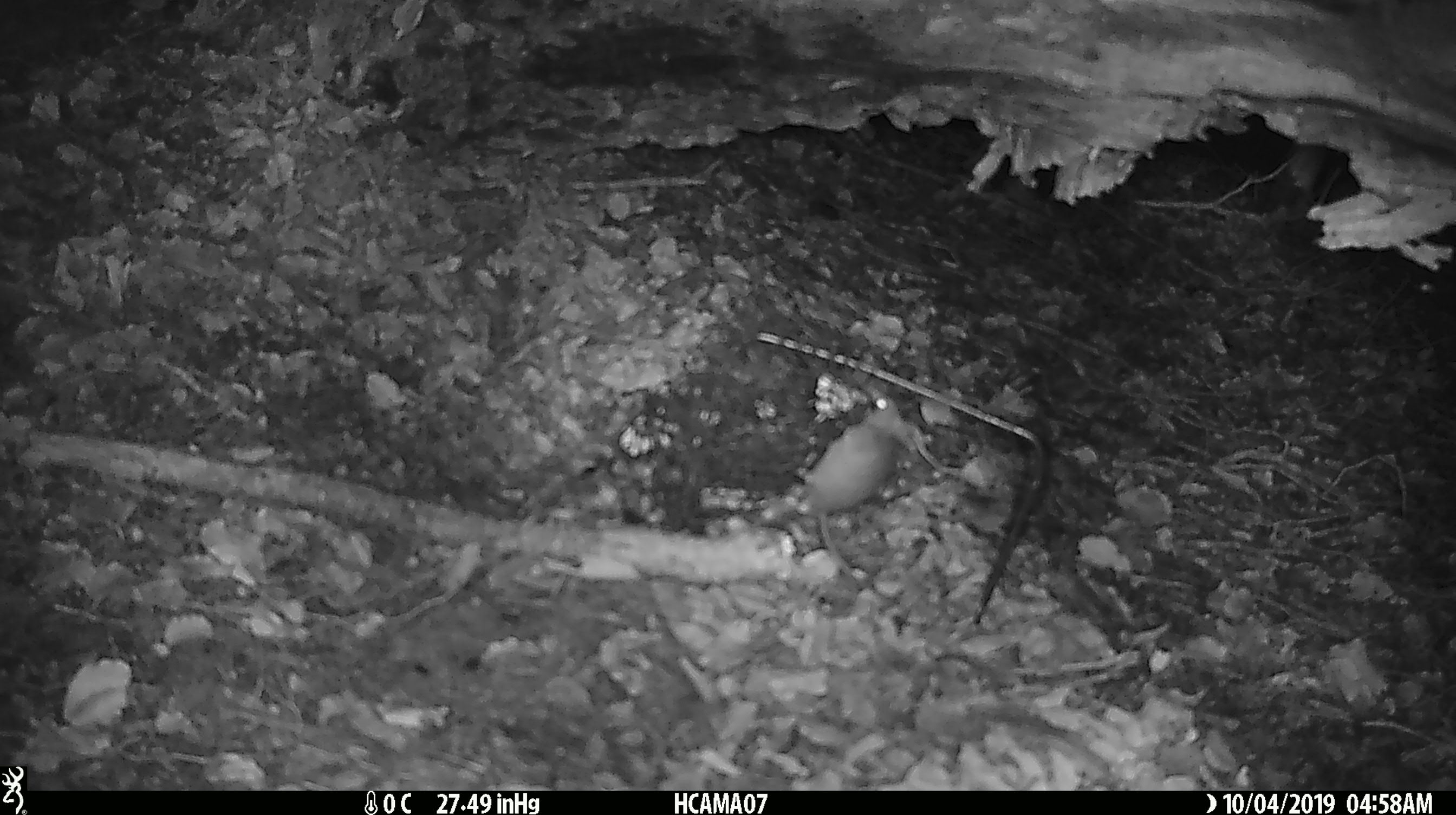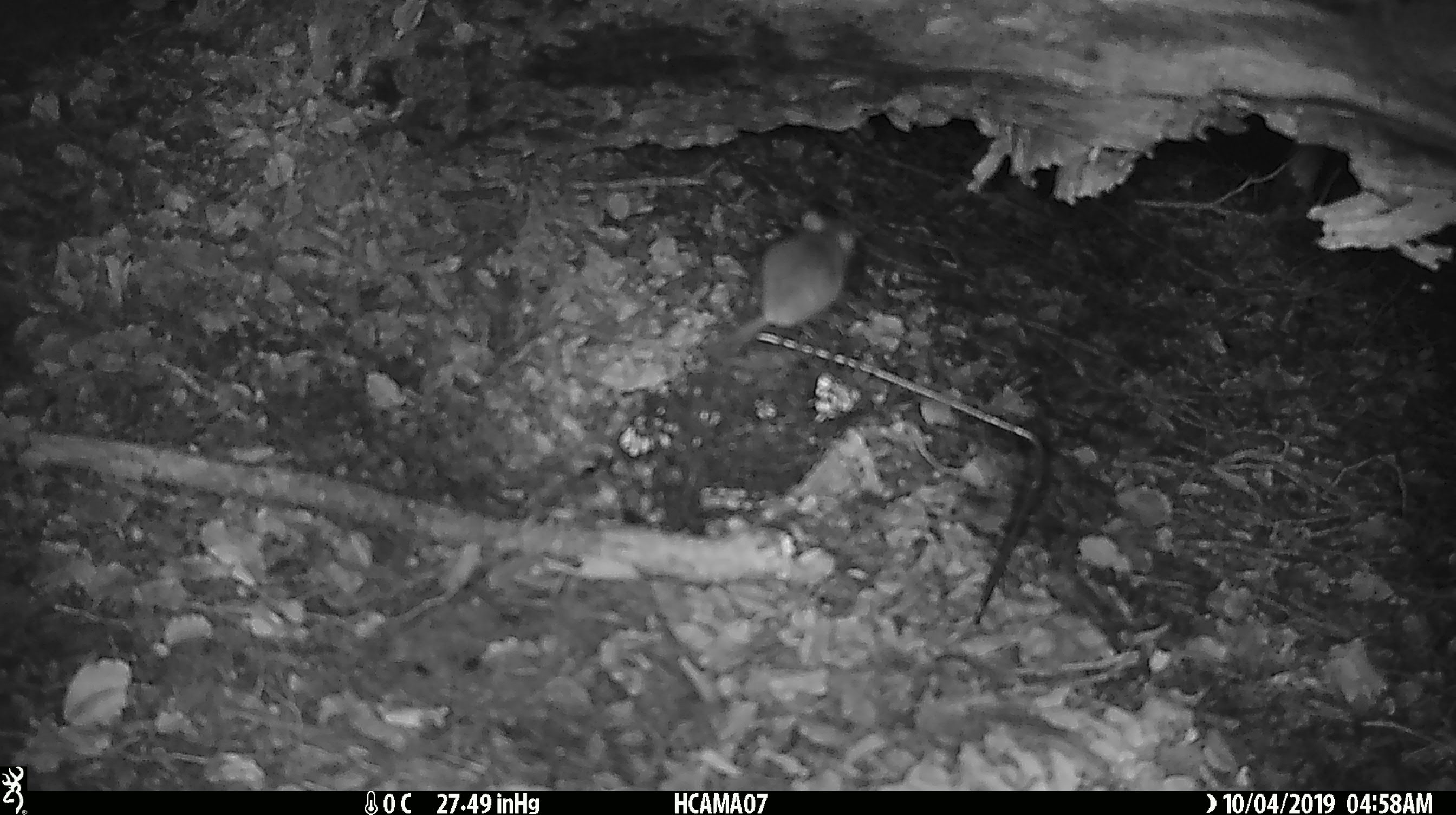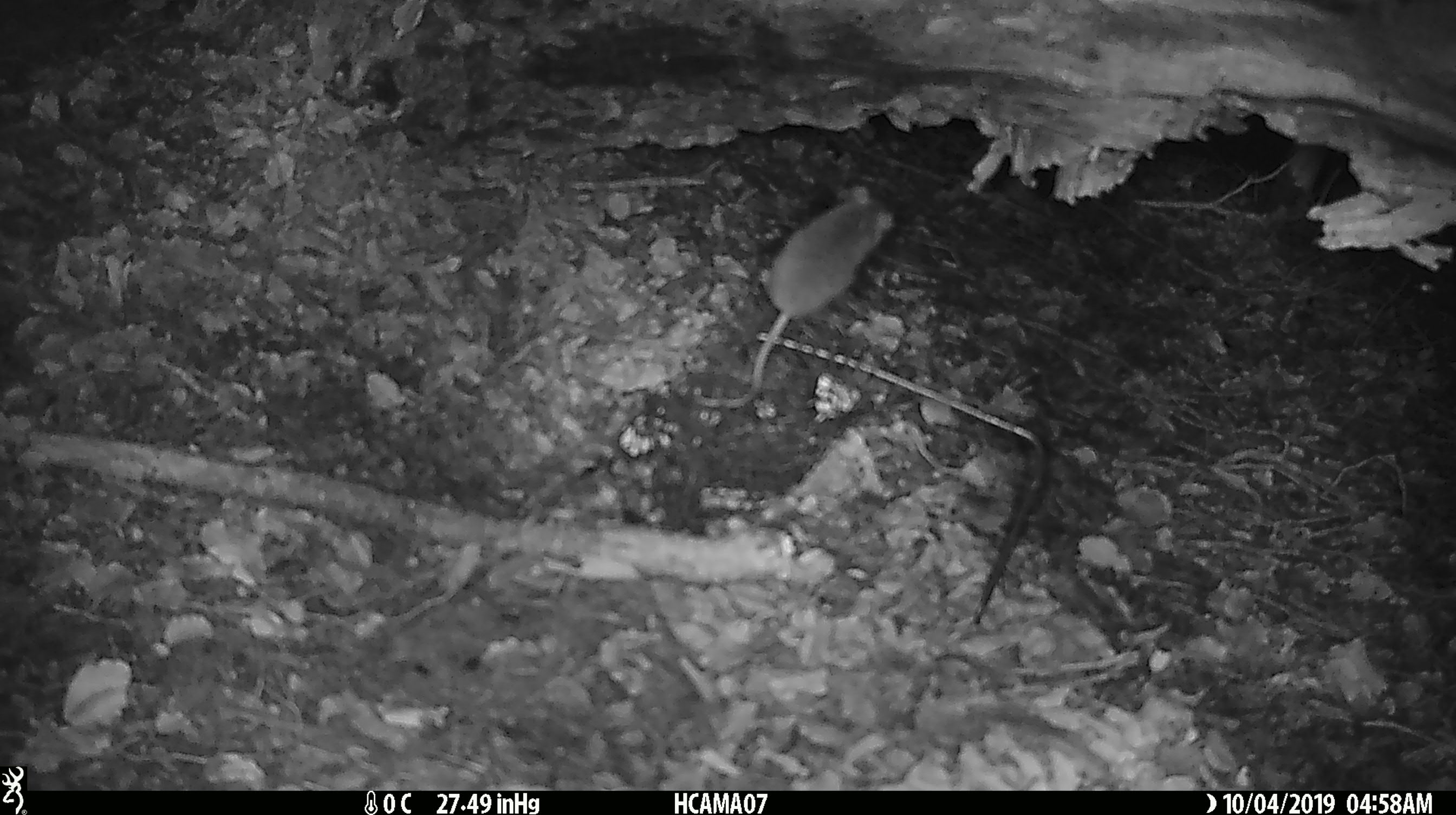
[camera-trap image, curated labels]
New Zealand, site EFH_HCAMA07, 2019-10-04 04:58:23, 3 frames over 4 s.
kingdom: Animalia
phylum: Chordata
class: Mammalia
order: Rodentia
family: Muridae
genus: Mus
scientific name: Mus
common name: mouse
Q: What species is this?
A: Mouse (Mus).